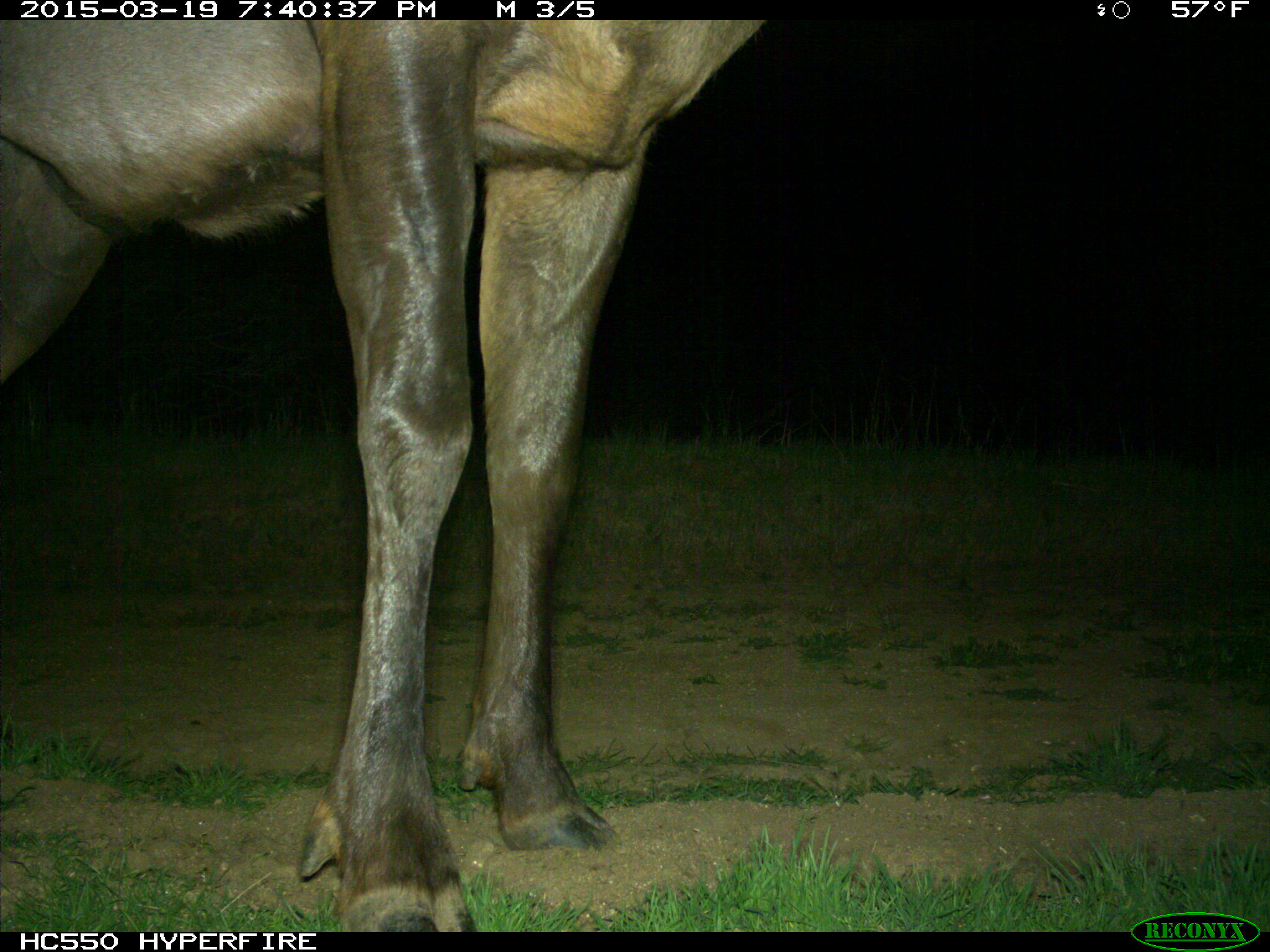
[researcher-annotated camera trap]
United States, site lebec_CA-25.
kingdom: Animalia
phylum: Chordata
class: Mammalia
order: Artiodactyla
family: Cervidae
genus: Cervus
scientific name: Cervus canadensis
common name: elk